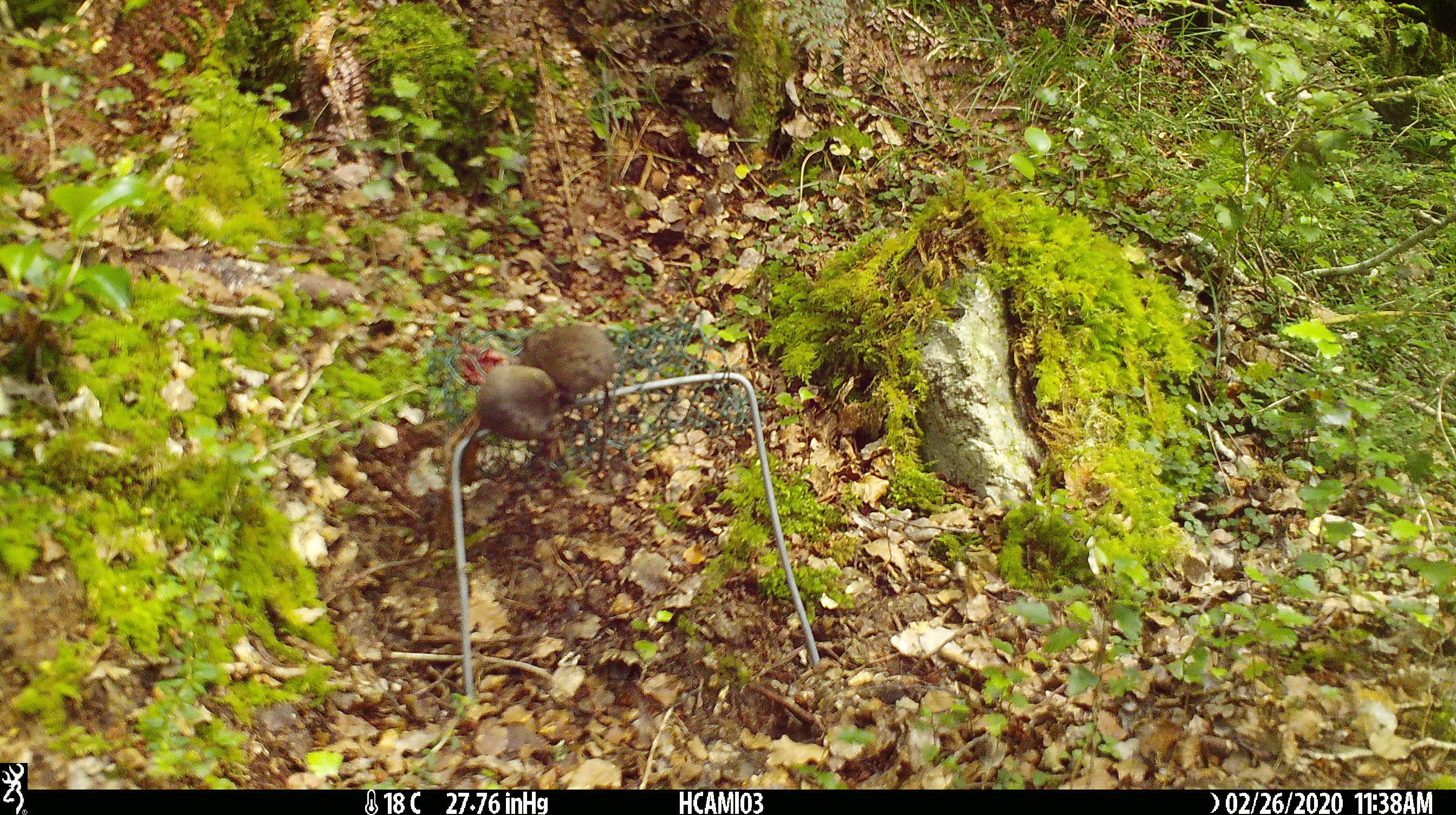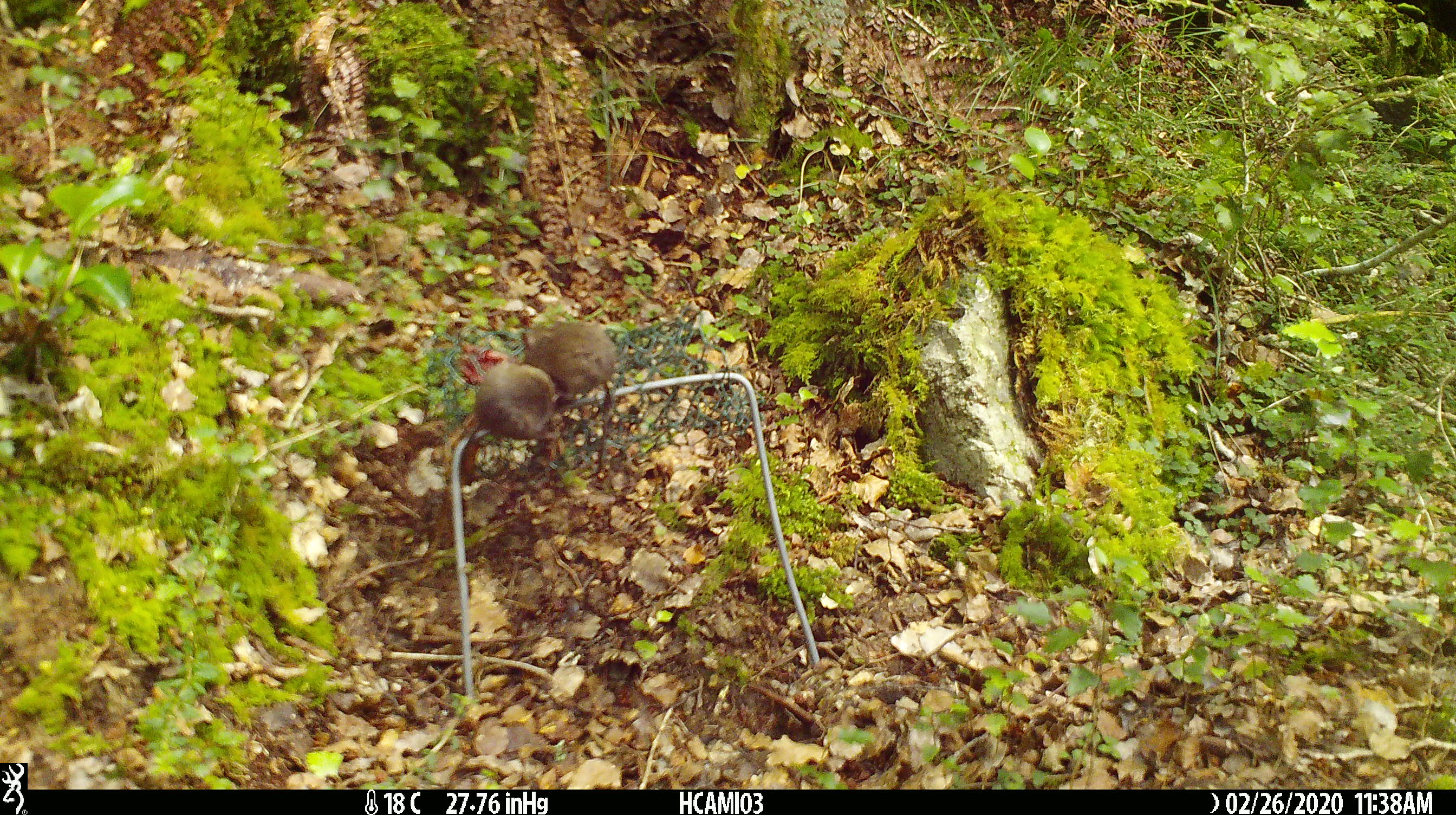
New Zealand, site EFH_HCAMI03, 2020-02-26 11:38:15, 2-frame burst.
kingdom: Animalia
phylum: Chordata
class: Mammalia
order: Rodentia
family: Muridae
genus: Mus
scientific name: Mus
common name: mouse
Mouse (Mus).